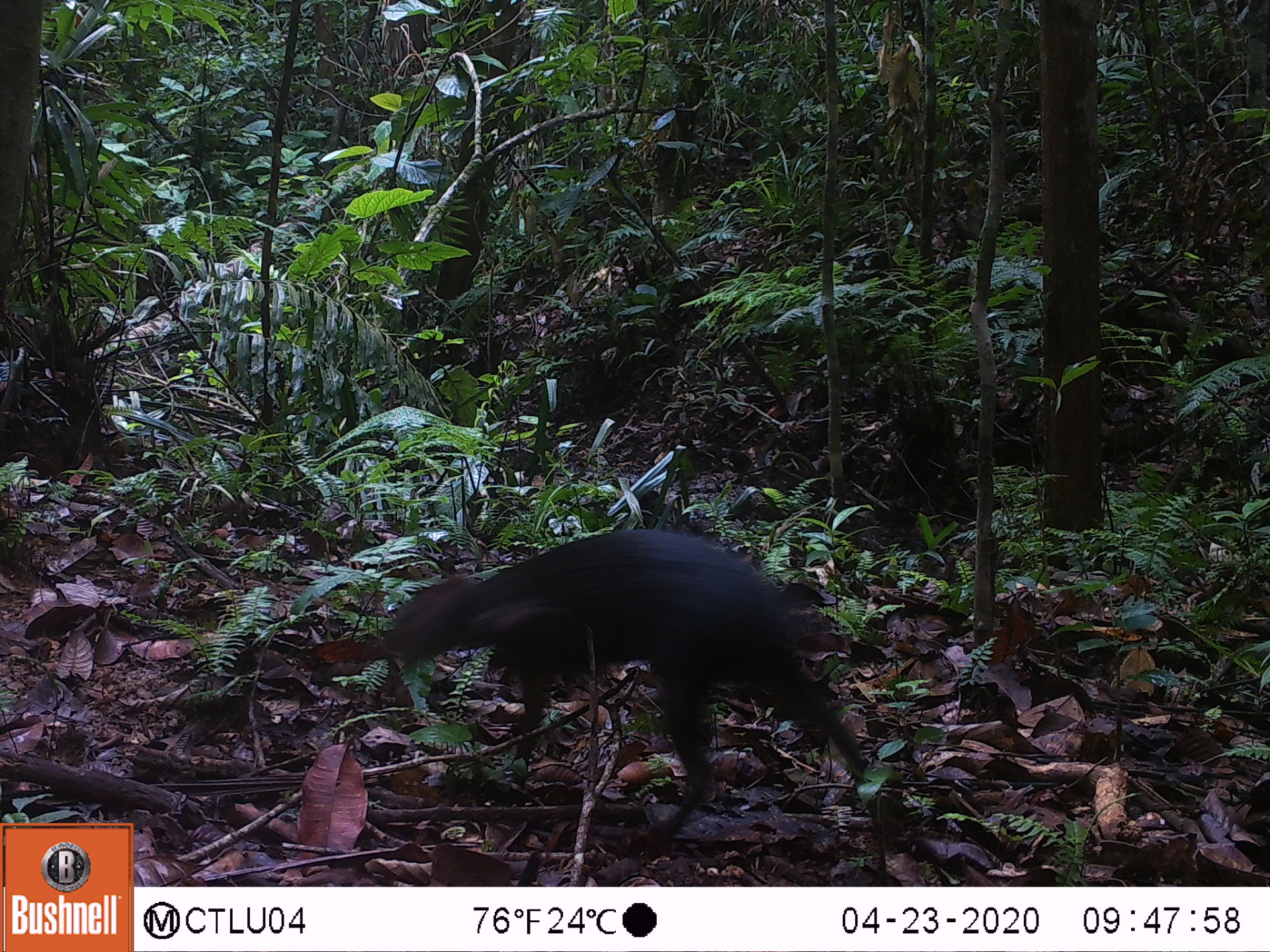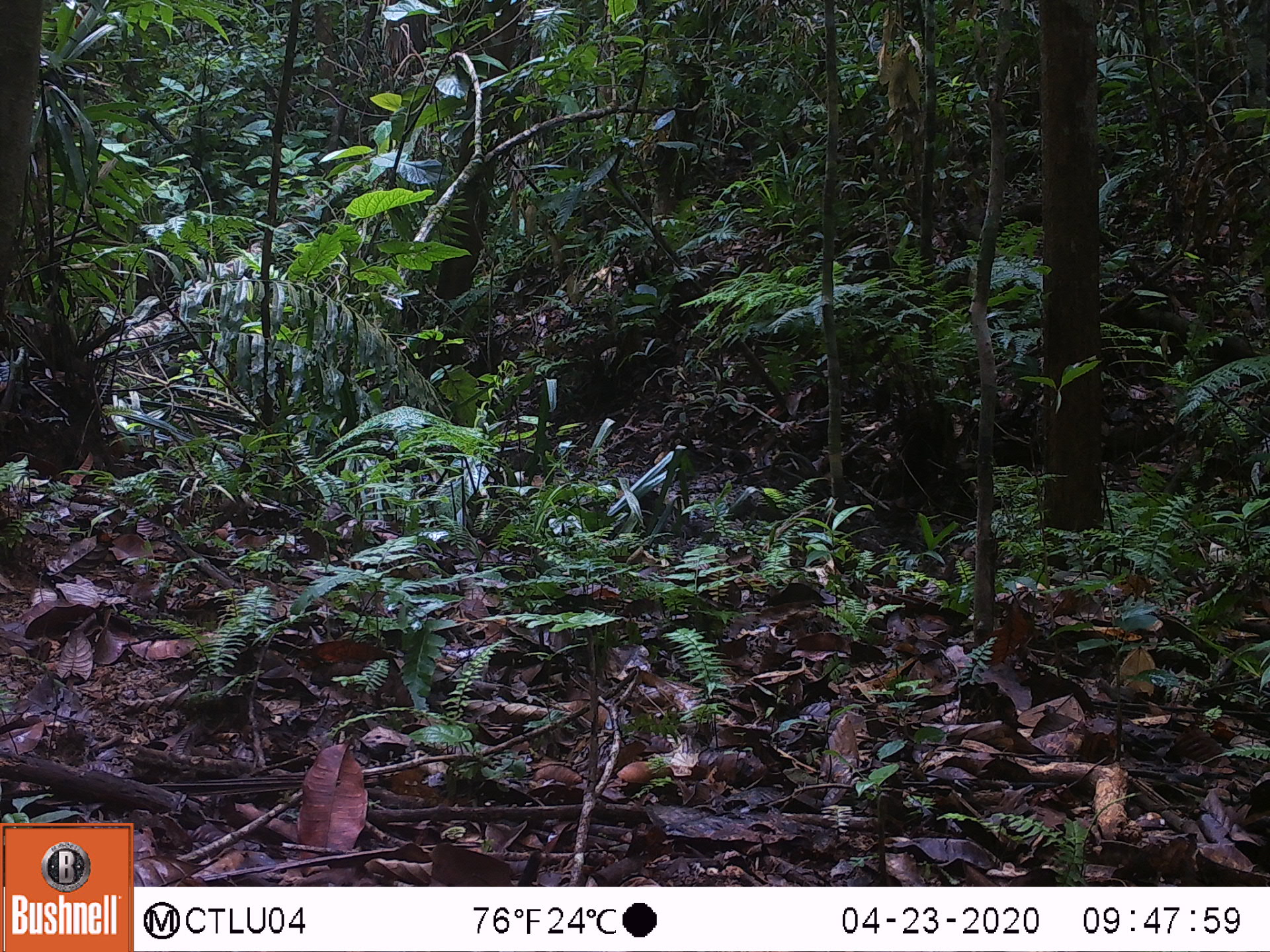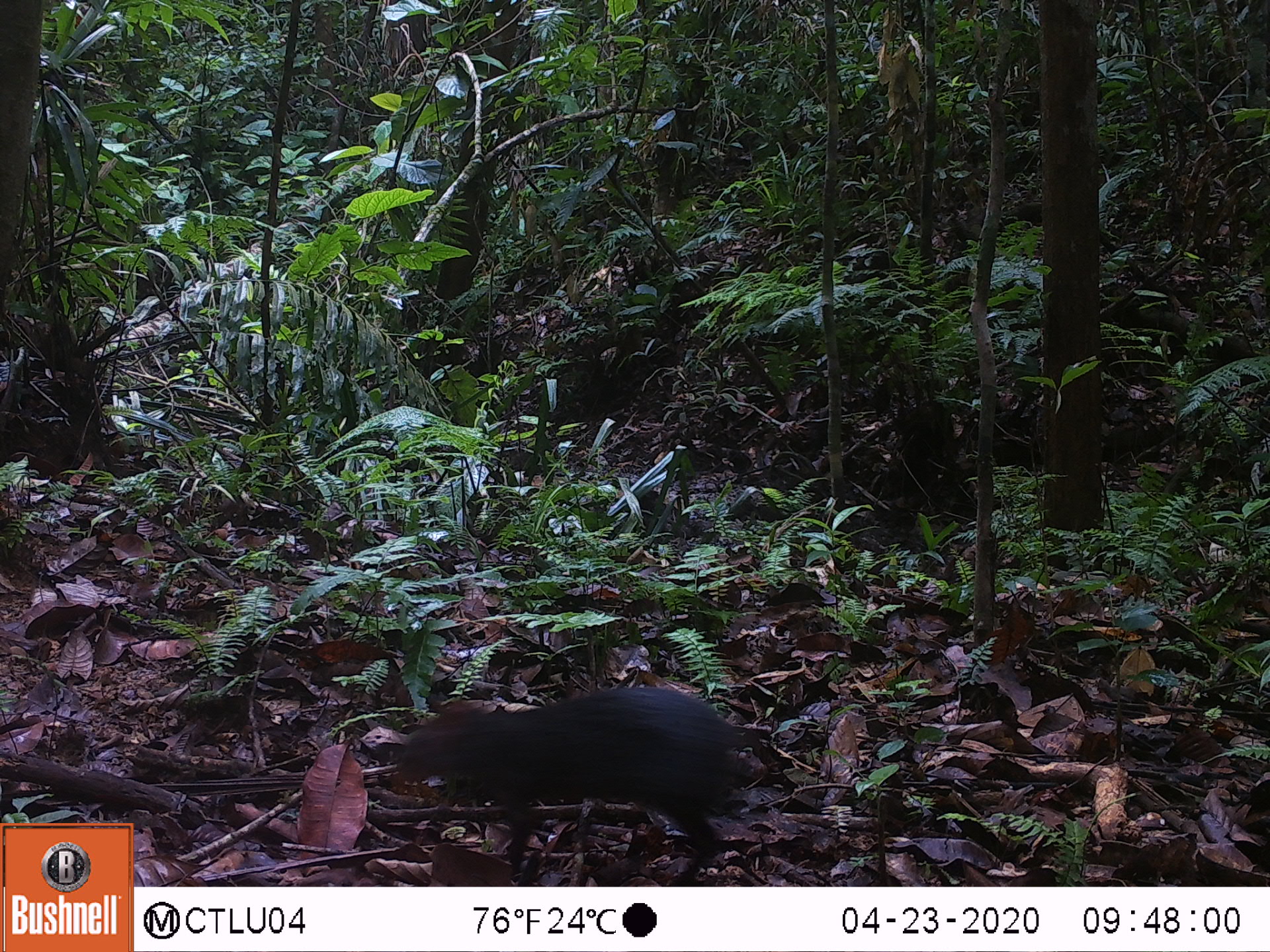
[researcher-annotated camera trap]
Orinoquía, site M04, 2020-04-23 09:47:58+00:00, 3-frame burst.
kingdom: Animalia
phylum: Chordata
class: Mammalia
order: Rodentia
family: Dasyproctidae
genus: Dasyprocta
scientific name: Dasyprocta fuliginosa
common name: black agouti